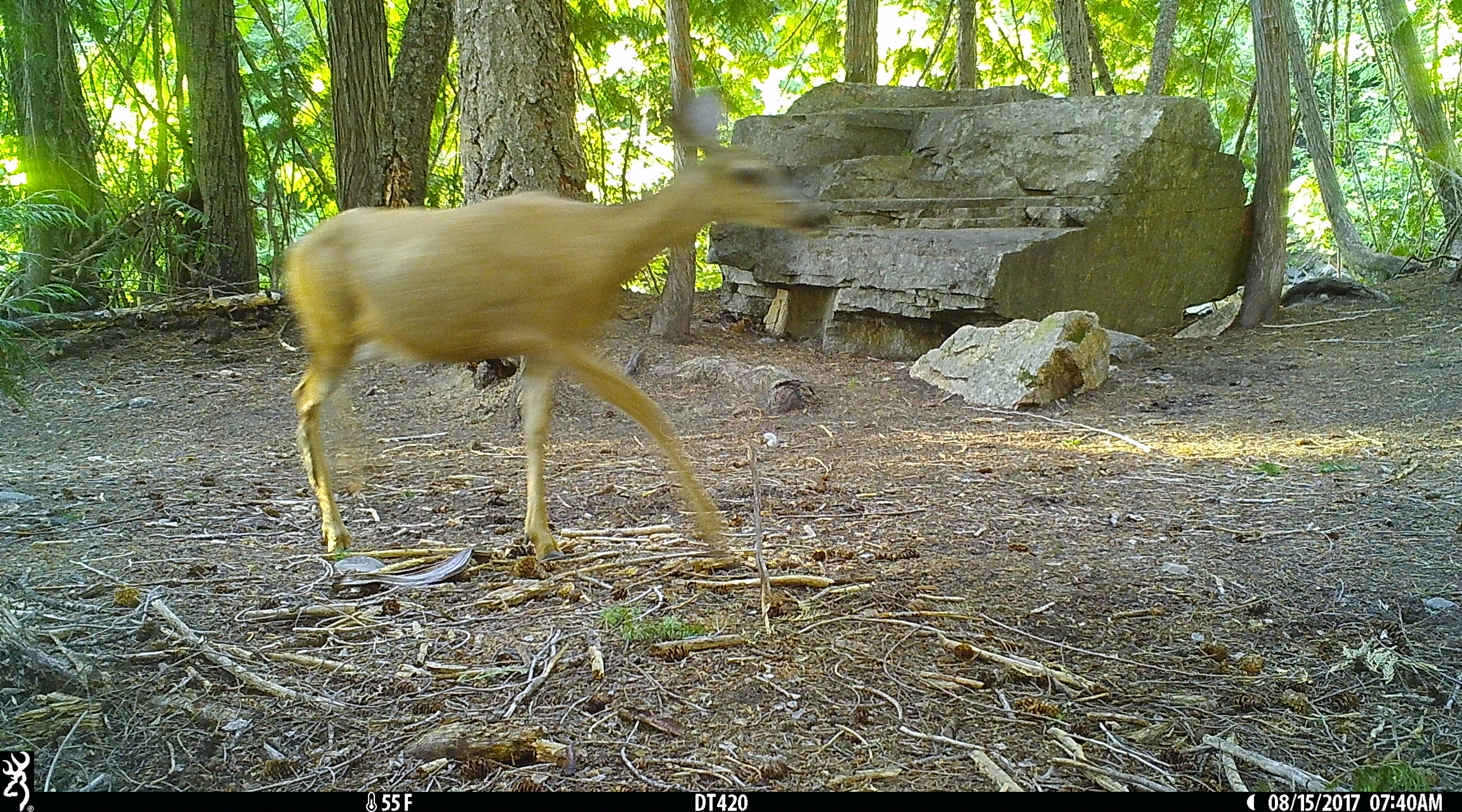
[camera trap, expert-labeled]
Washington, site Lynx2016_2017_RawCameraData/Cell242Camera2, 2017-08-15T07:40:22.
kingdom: Animalia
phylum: Chordata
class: Mammalia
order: Artiodactyla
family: Cervidae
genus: Odocoileus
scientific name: Odocoileus hemionus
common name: mule deer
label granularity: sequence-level